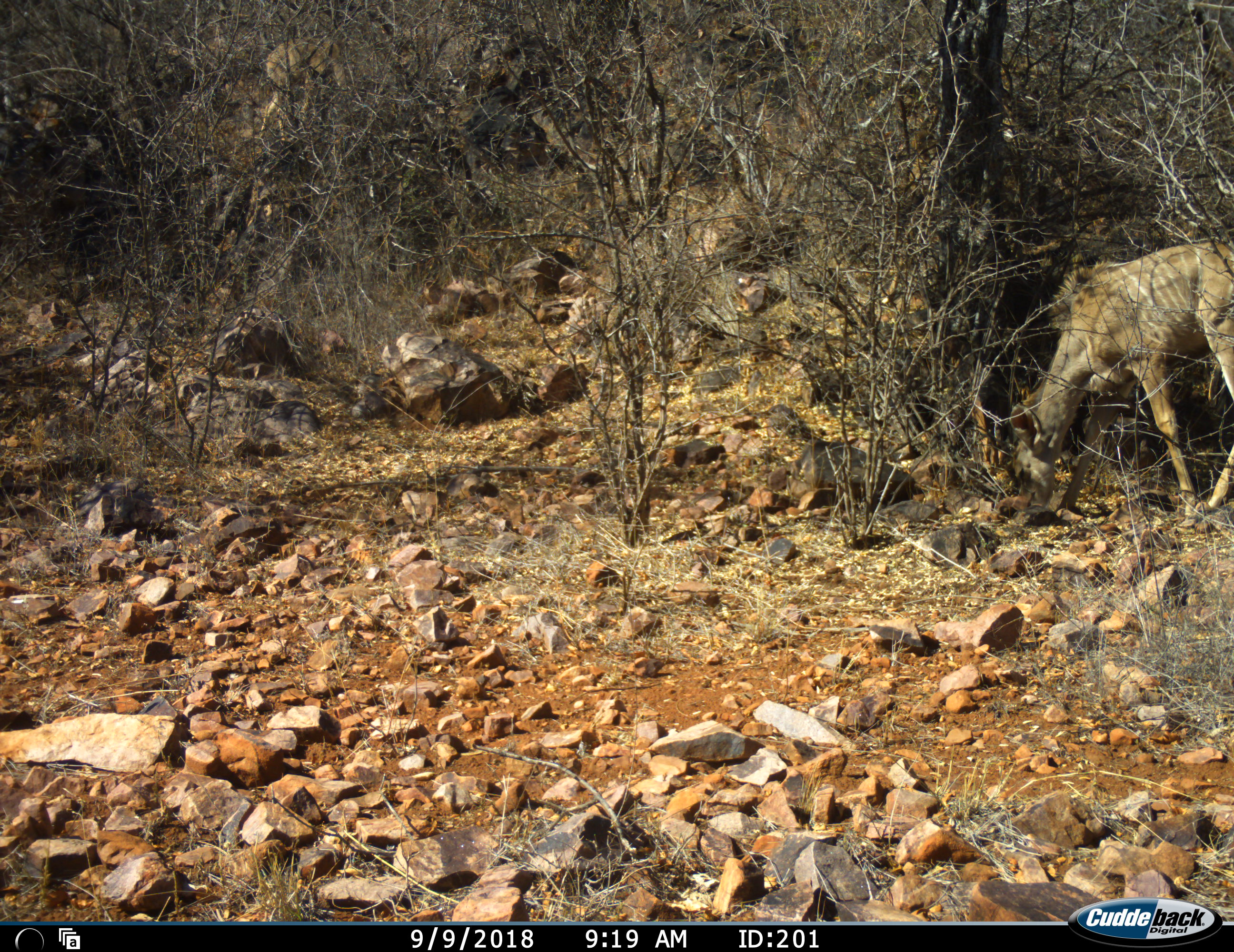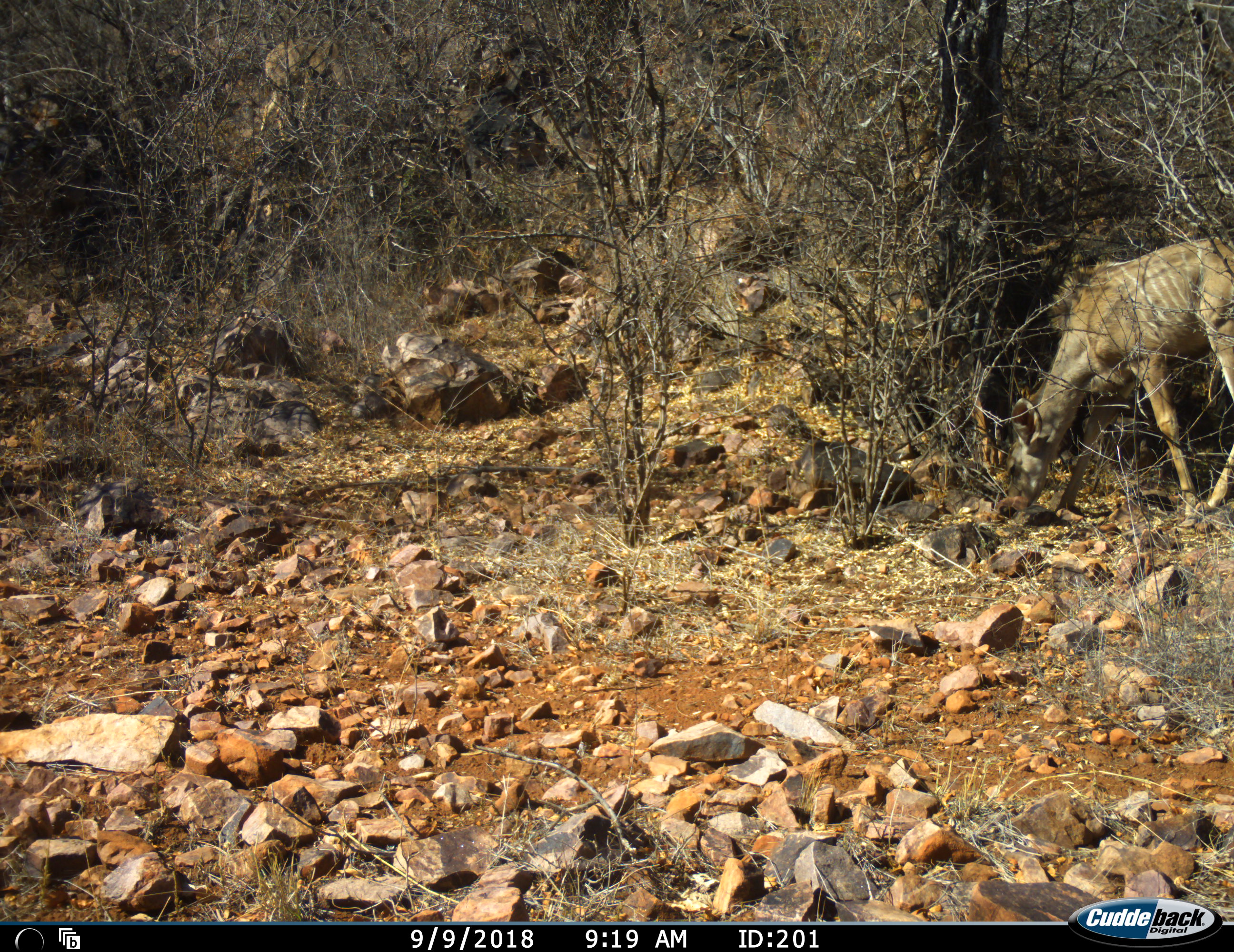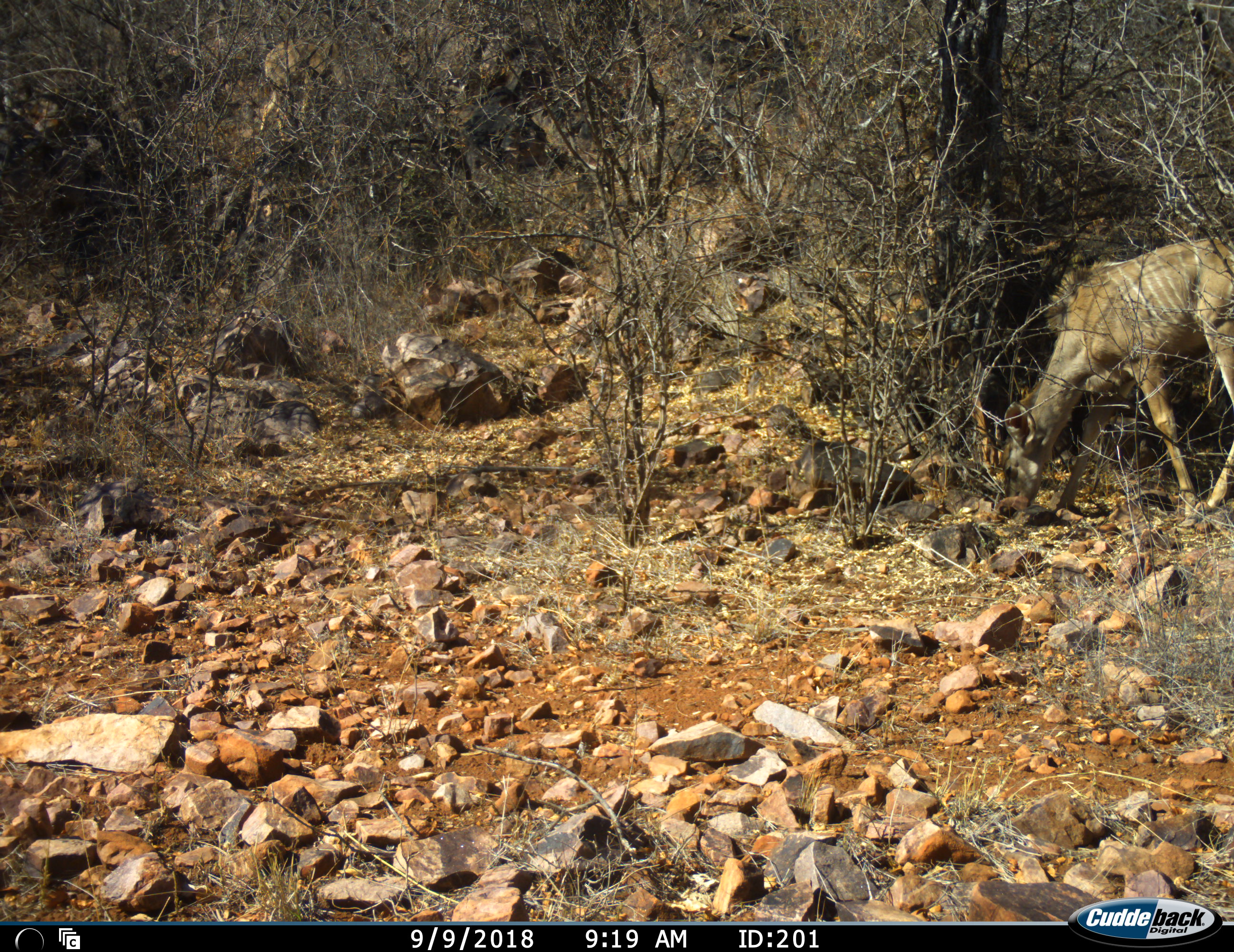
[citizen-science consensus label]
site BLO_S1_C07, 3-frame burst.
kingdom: Animalia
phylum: Chordata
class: Mammalia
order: Artiodactyla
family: Bovidae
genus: Tragelaphus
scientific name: Tragelaphus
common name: kudu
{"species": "kudu (Tragelaphus)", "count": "1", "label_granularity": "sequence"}